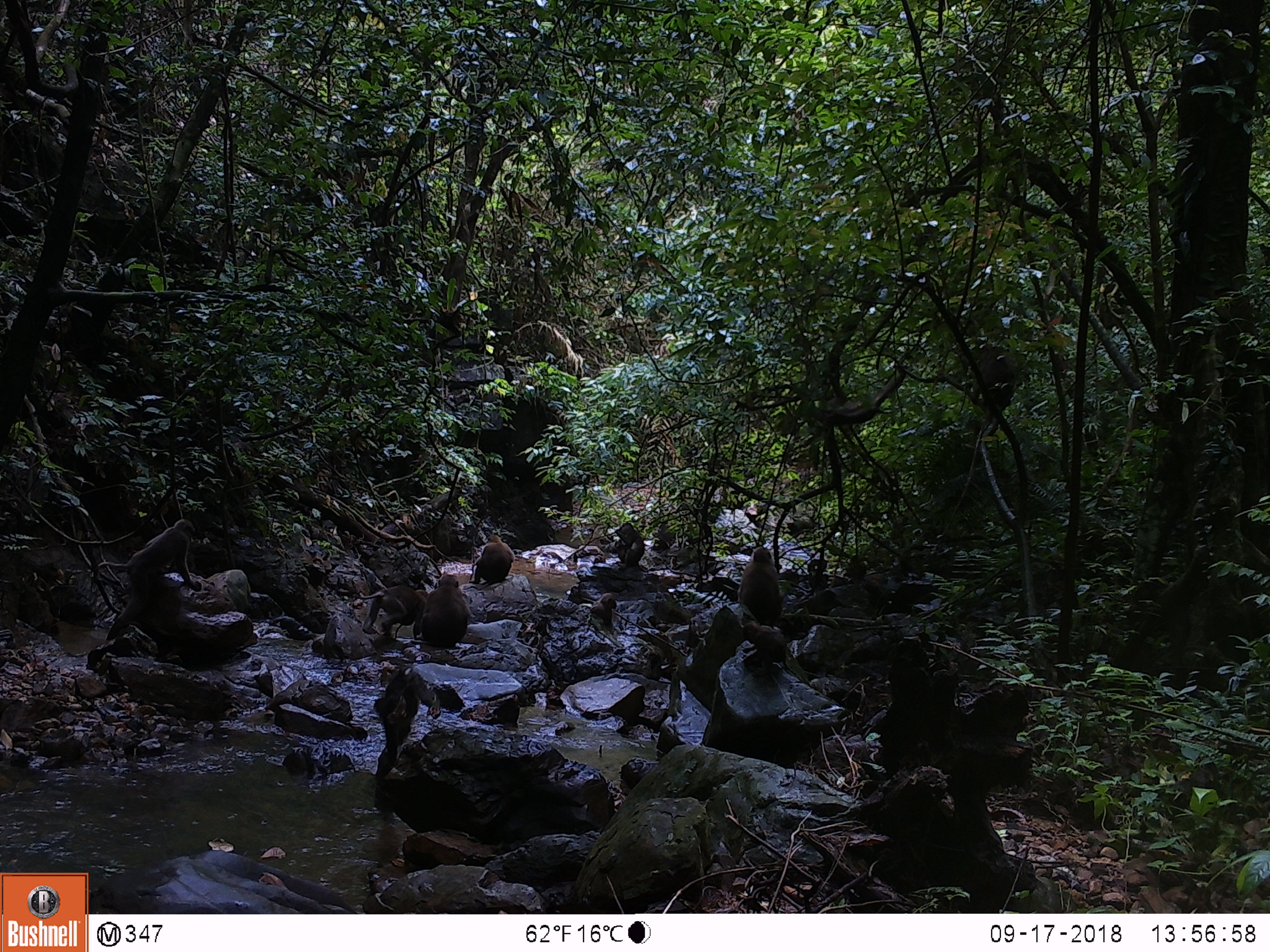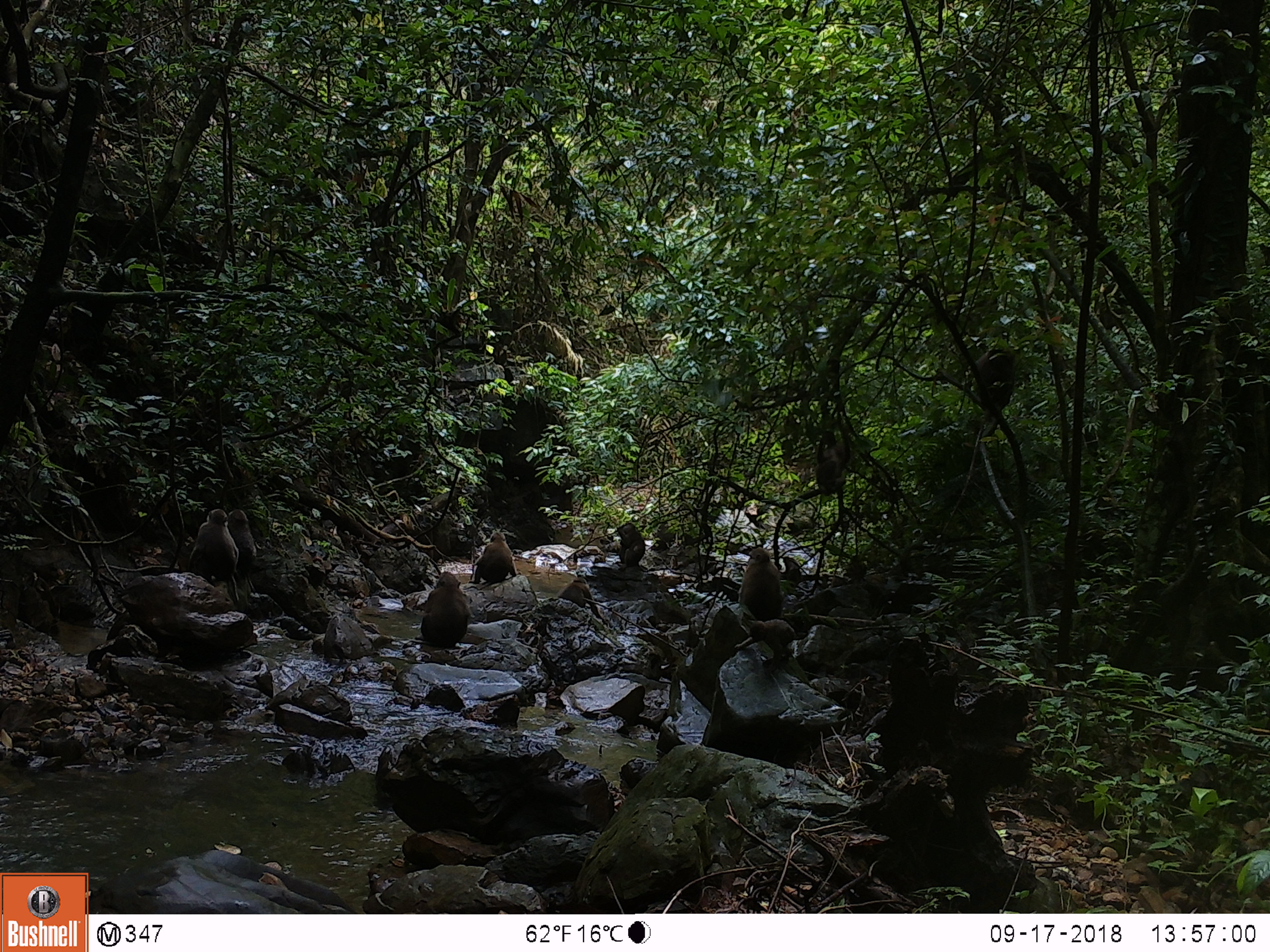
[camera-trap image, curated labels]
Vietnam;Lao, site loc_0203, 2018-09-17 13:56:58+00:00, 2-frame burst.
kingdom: Animalia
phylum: Chordata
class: Mammalia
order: Primates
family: Cercopithecidae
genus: Macaca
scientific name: Macaca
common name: macaques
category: assam or rhesus macaque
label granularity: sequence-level